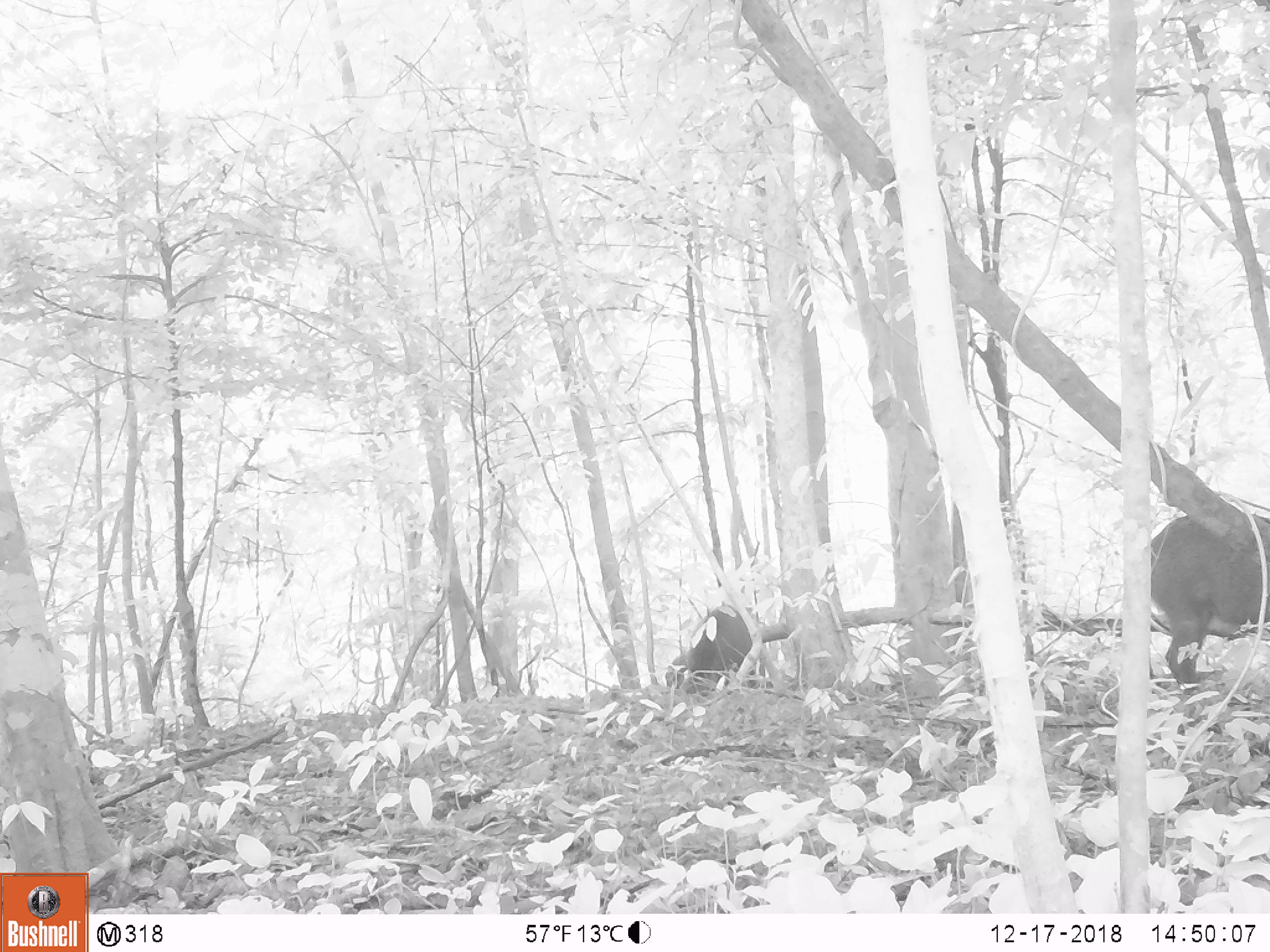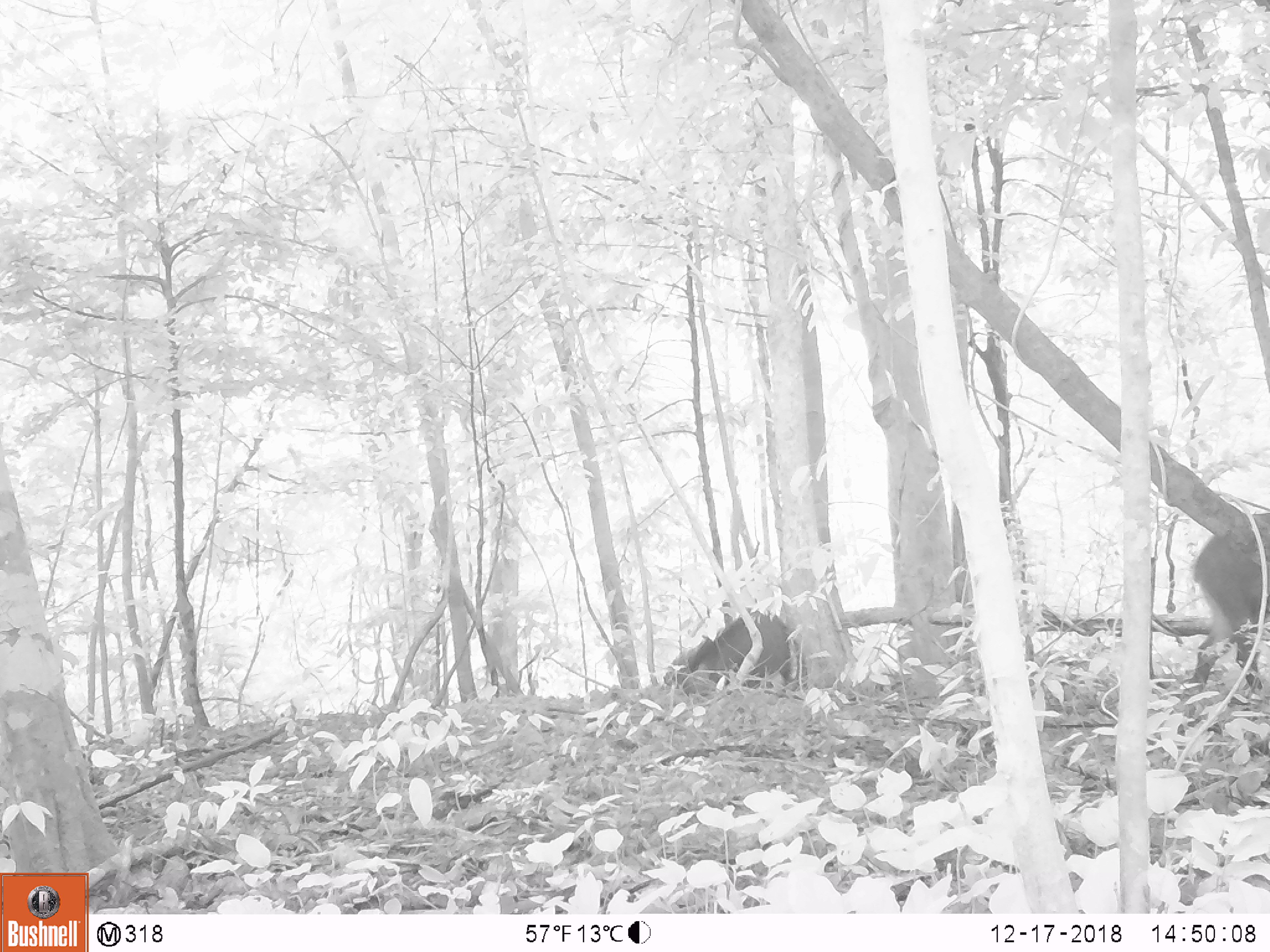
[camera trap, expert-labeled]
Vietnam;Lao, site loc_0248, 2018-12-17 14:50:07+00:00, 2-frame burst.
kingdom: Animalia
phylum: Chordata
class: Mammalia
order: Artiodactyla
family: Suidae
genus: Sus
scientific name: Sus scrofa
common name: eurasian wild pig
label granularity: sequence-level